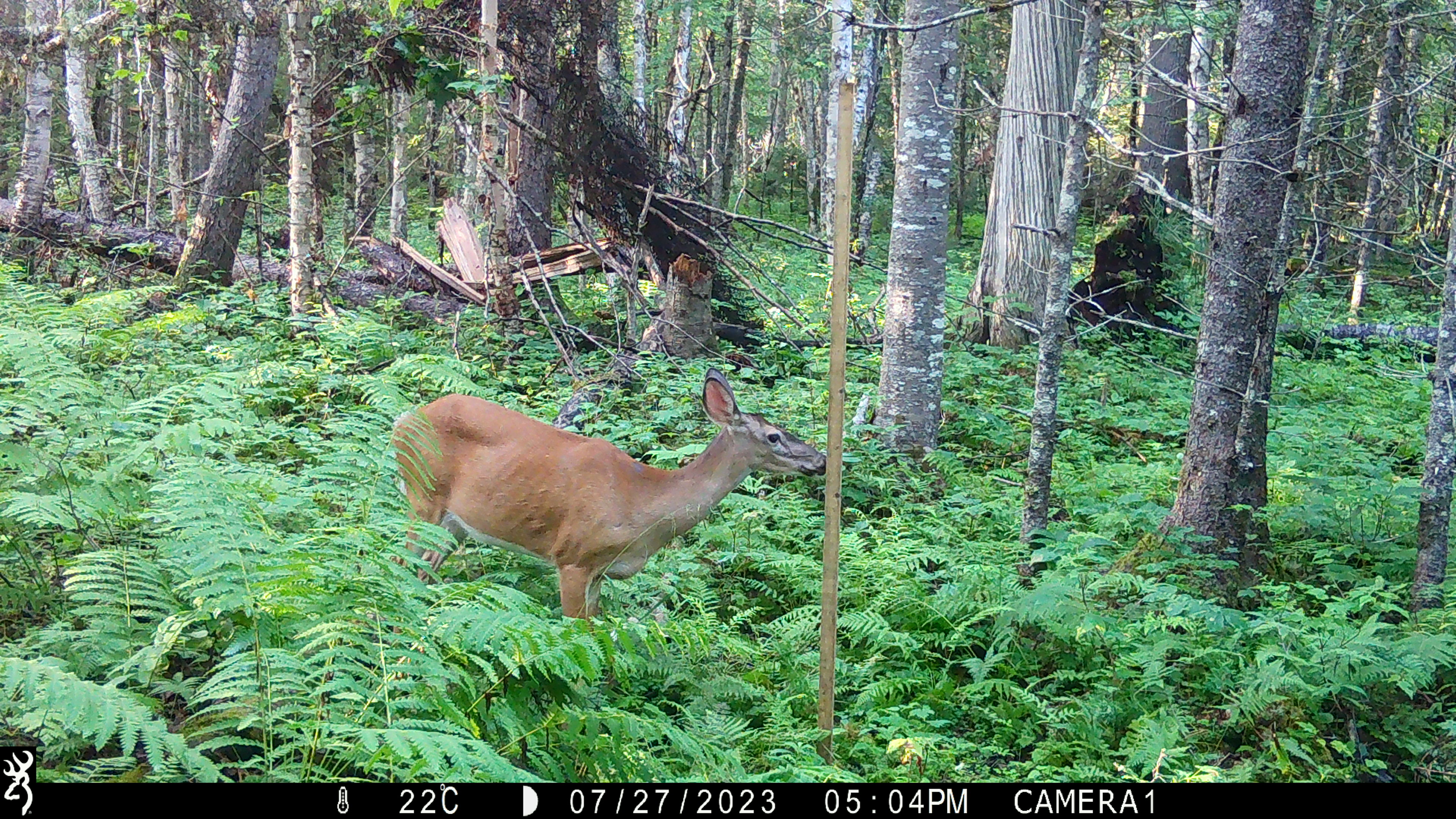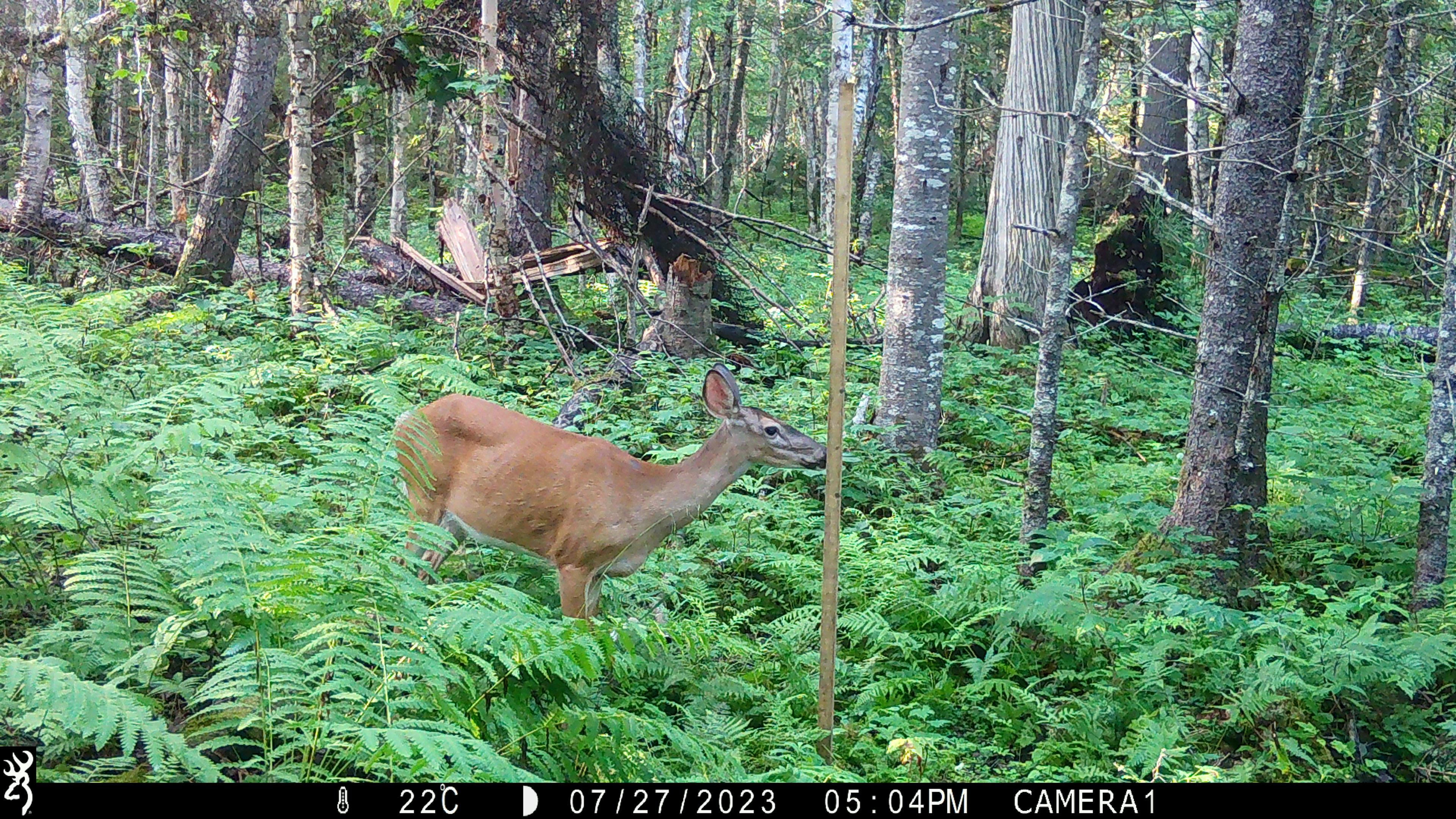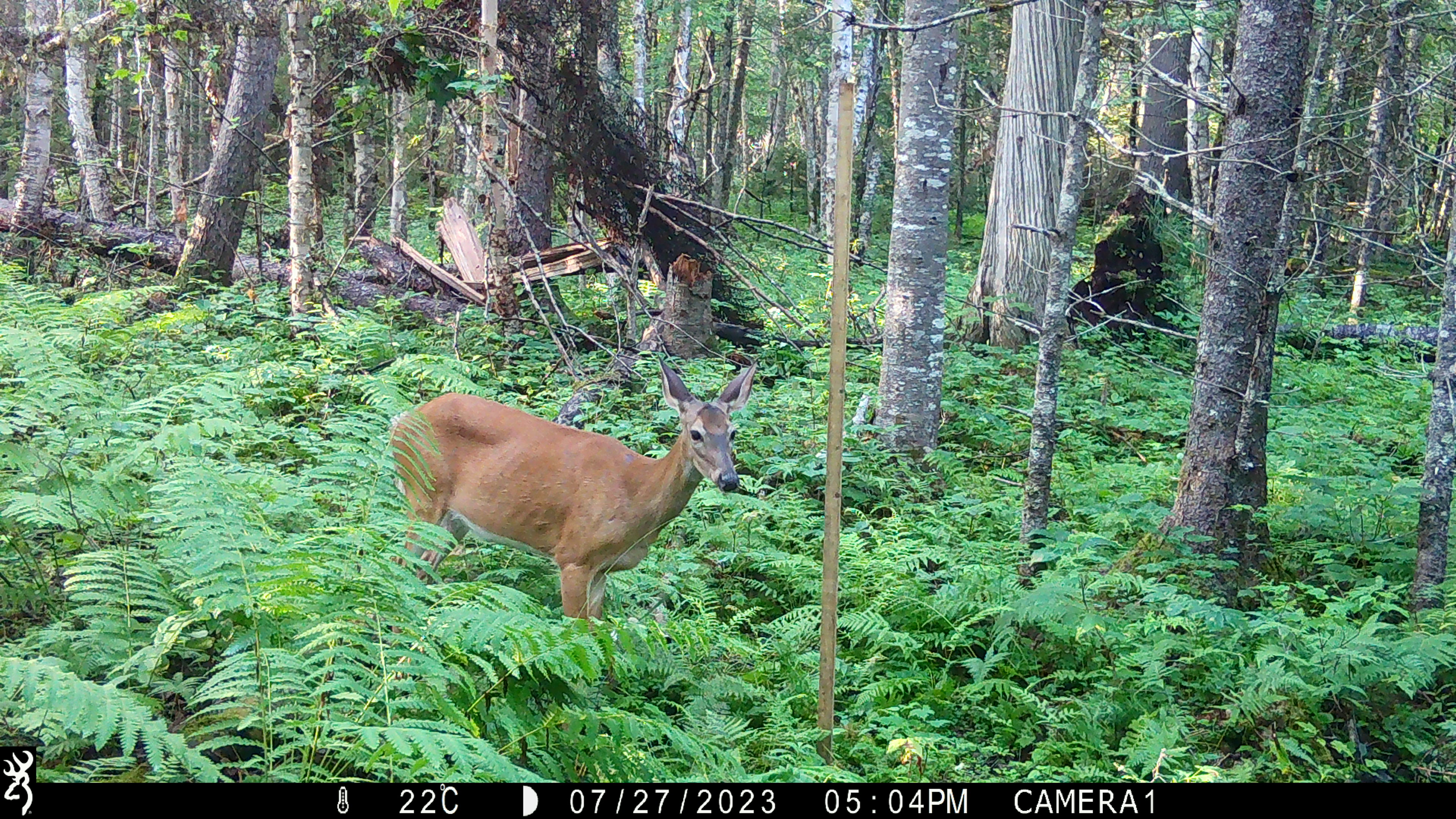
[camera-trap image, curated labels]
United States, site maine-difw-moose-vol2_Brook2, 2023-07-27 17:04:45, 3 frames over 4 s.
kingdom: Animalia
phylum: Chordata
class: Mammalia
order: Artiodactyla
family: Cervidae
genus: Odocoileus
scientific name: Odocoileus virginianus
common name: white-tailed deer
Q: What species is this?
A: White-tailed deer (Odocoileus virginianus).